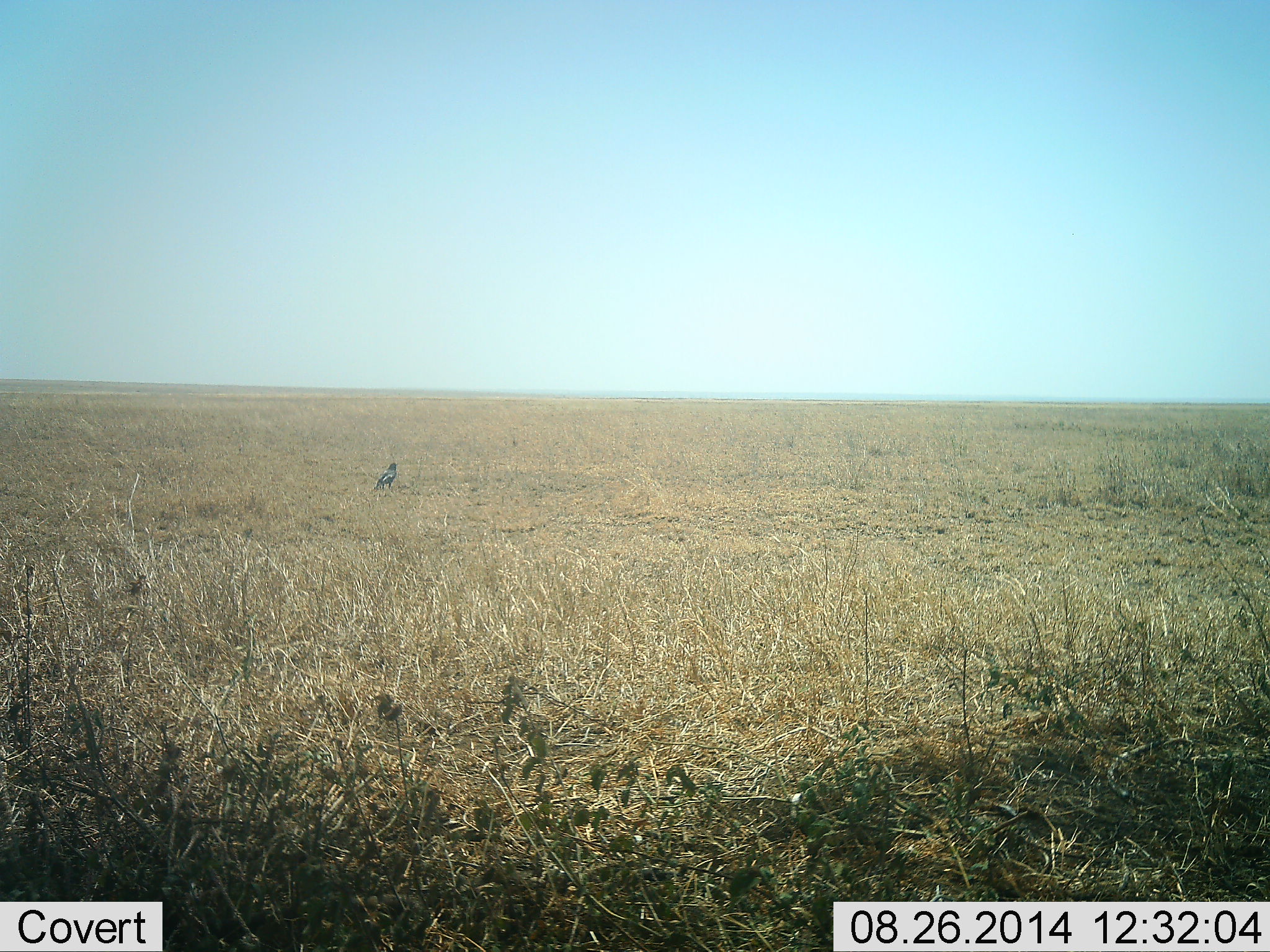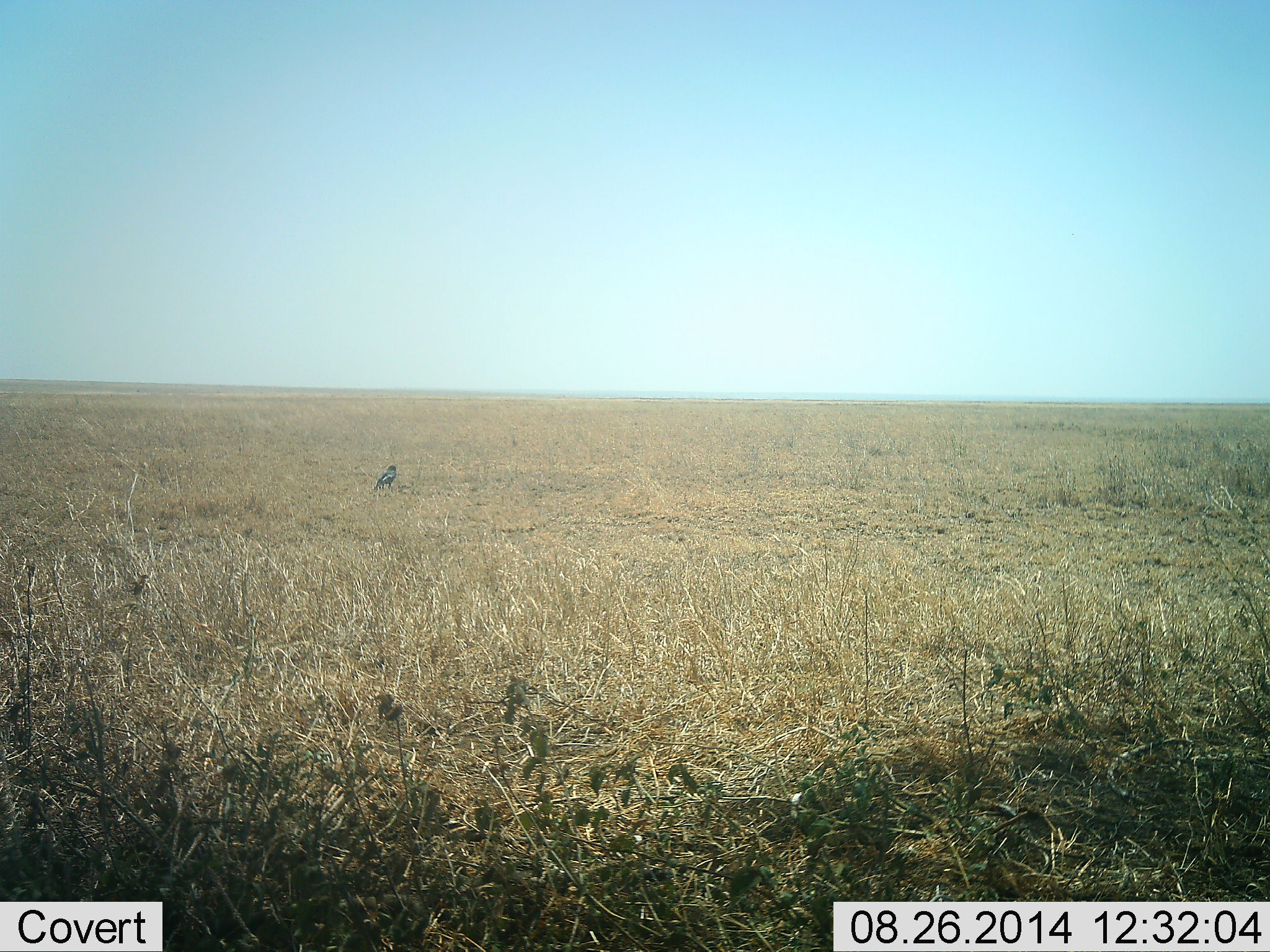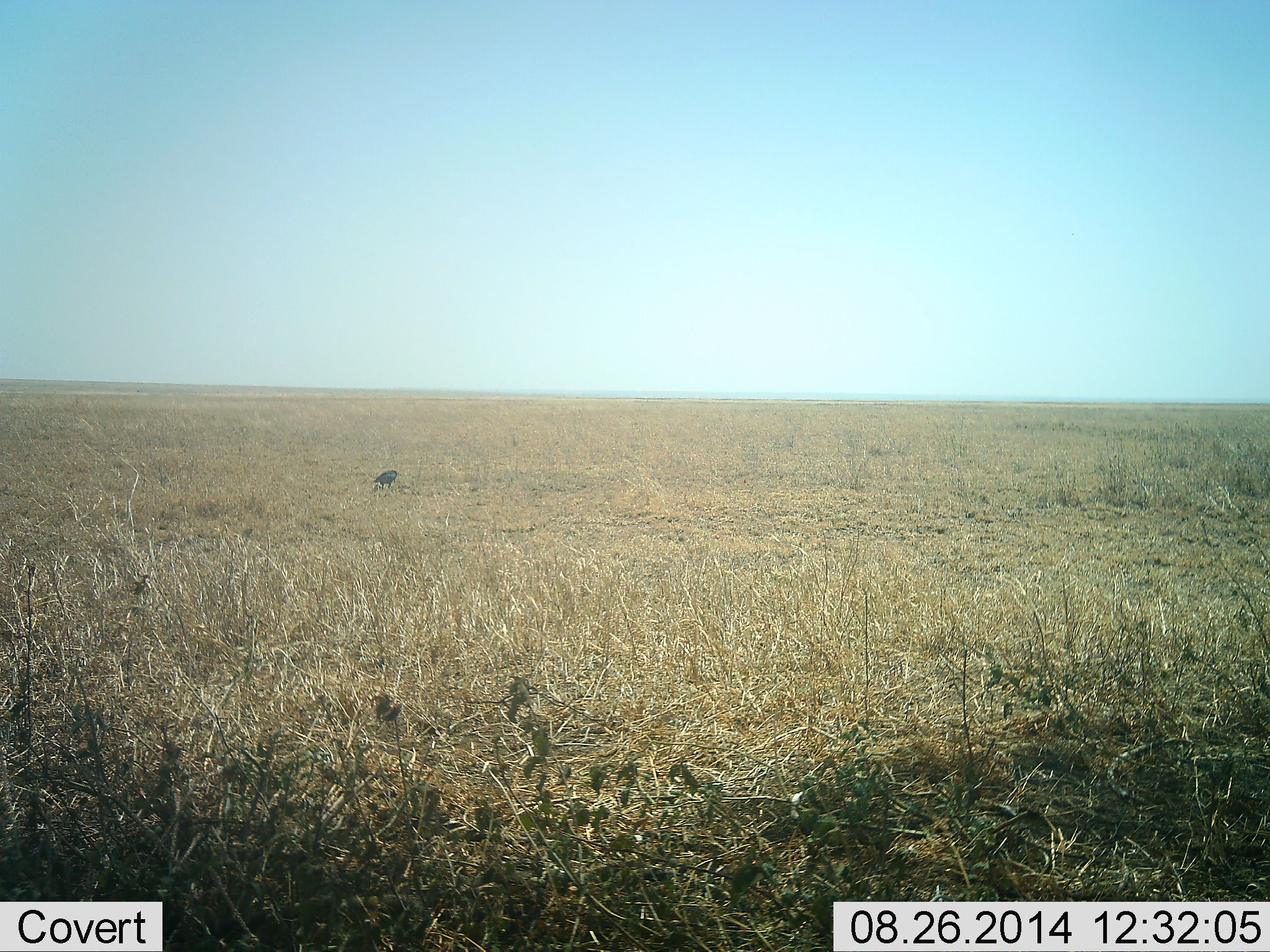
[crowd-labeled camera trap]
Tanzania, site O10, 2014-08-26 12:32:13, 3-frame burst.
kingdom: Animalia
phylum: Chordata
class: Aves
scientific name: Aves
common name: bird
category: otherbird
Otherbird (bird) (Aves), count 1. Behavior (volunteer vote fractions): standing 90%, resting 0%, moving 0%, interacting 0%. Young present (vote fraction): 0%. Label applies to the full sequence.